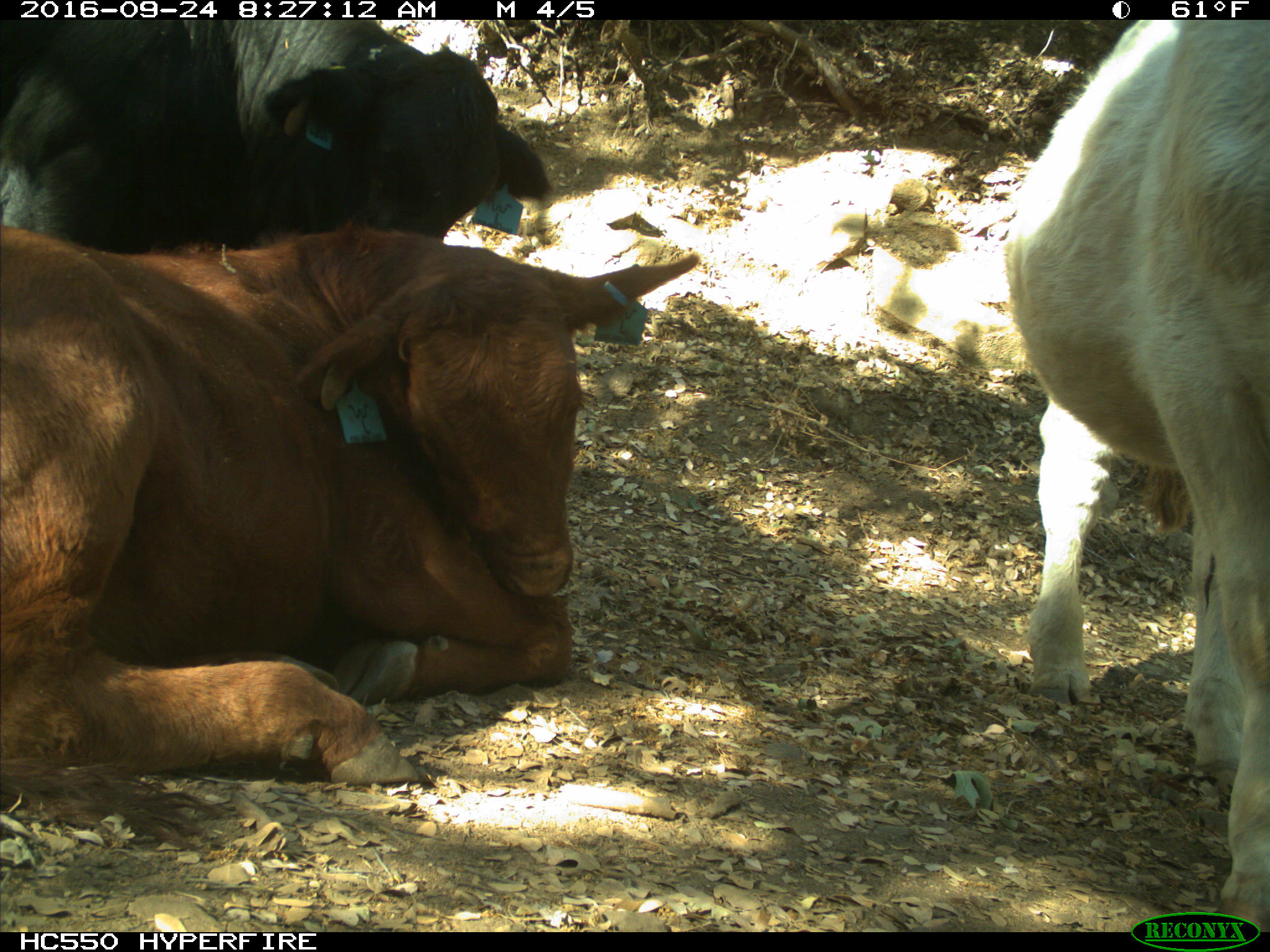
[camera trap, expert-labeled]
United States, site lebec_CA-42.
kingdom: Animalia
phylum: Chordata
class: Mammalia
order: Artiodactyla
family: Bovidae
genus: Bos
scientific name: Bos taurus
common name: domestic cow